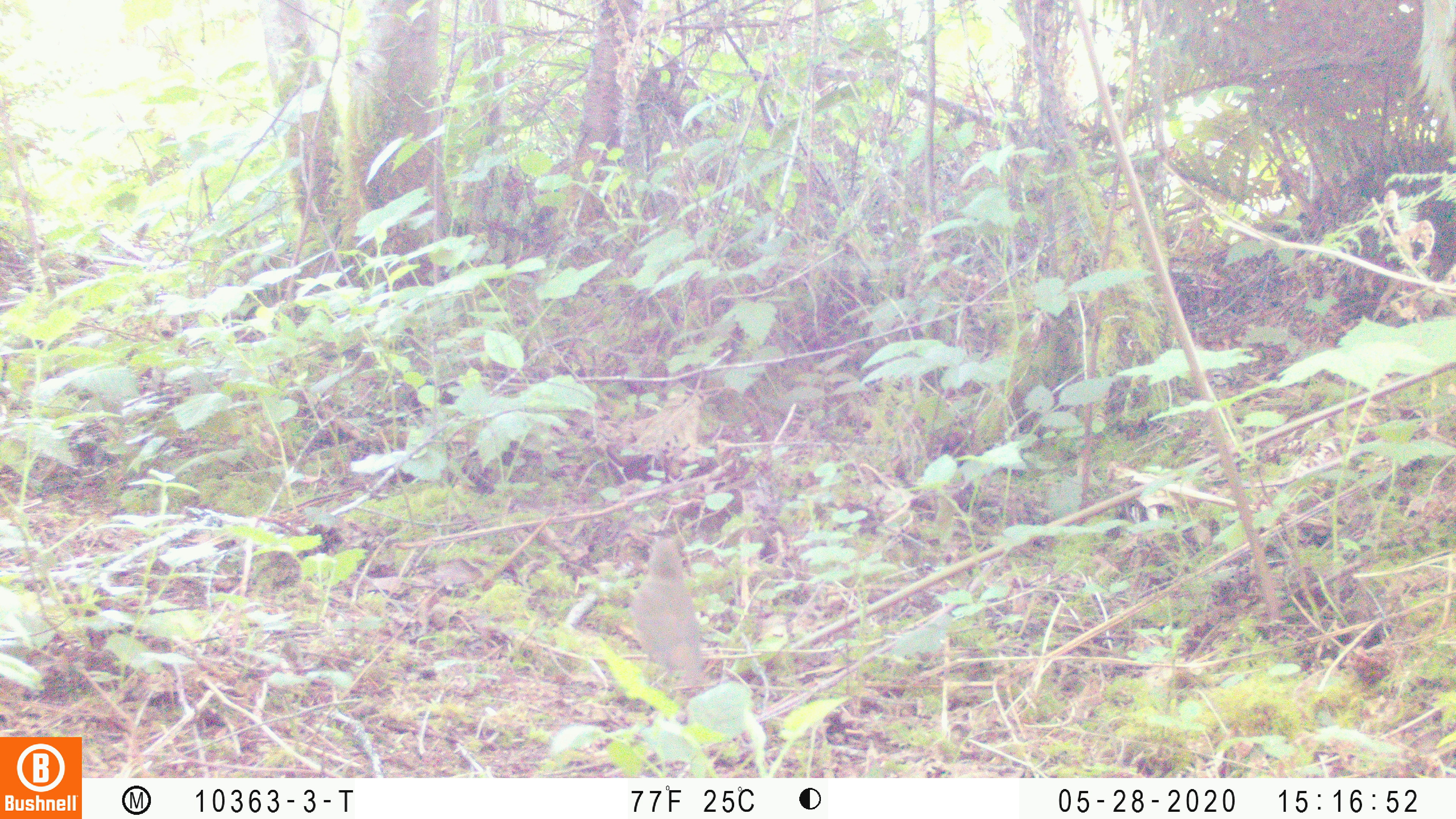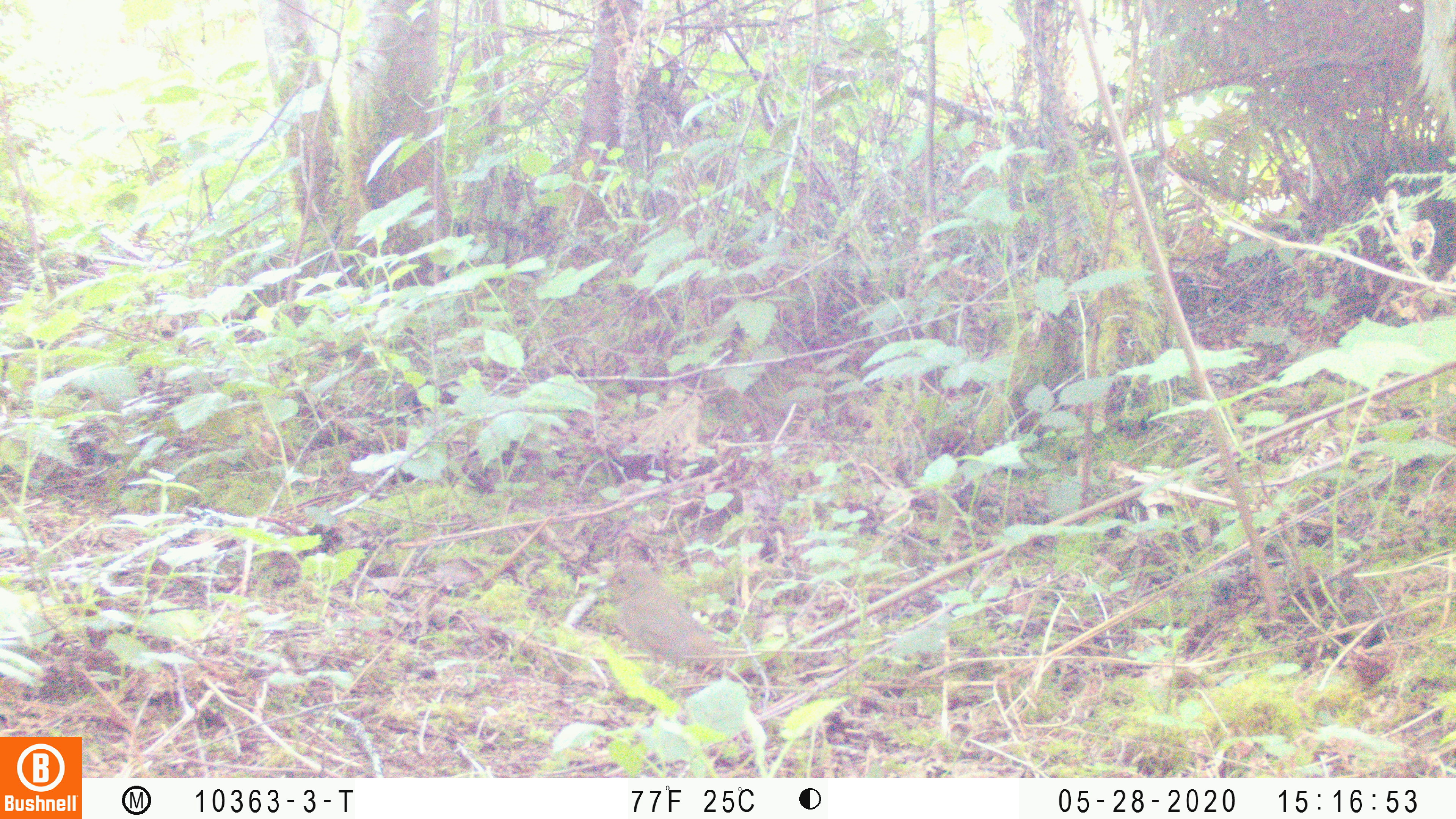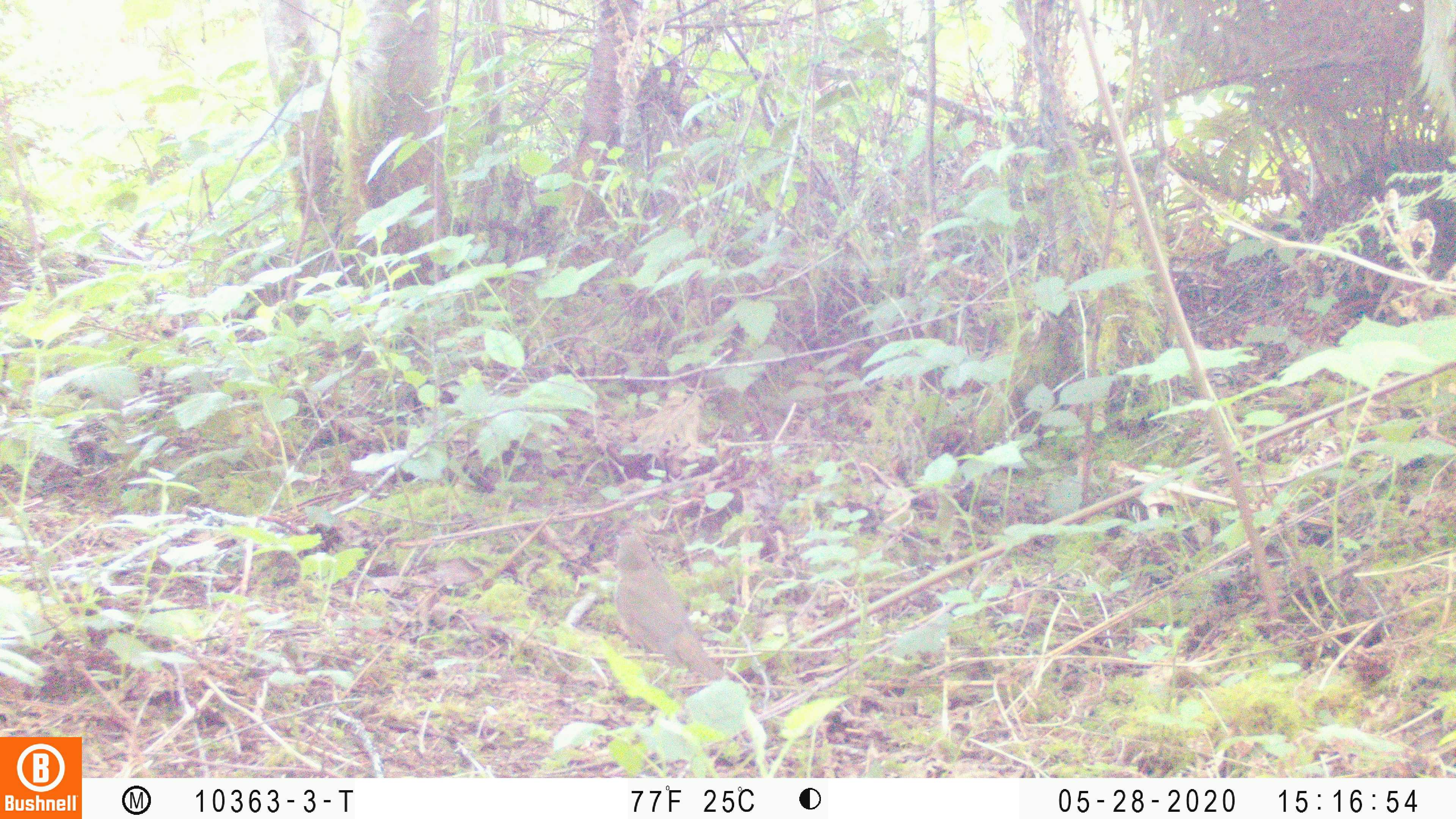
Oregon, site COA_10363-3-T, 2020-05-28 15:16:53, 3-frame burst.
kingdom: Animalia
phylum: Chordata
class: Aves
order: Passeriformes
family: Turdidae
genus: Catharus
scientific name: Catharus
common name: brown thrushes and nightingale-thrushes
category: catharus species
Catharus species (brown thrushes and nightingale-thrushes) (Catharus).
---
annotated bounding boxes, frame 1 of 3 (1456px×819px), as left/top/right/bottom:
catharus species: 628/534/707/687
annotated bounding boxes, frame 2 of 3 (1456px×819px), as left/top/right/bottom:
catharus species: 594/561/719/668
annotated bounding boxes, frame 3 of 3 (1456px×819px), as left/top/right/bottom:
catharus species: 611/529/715/674